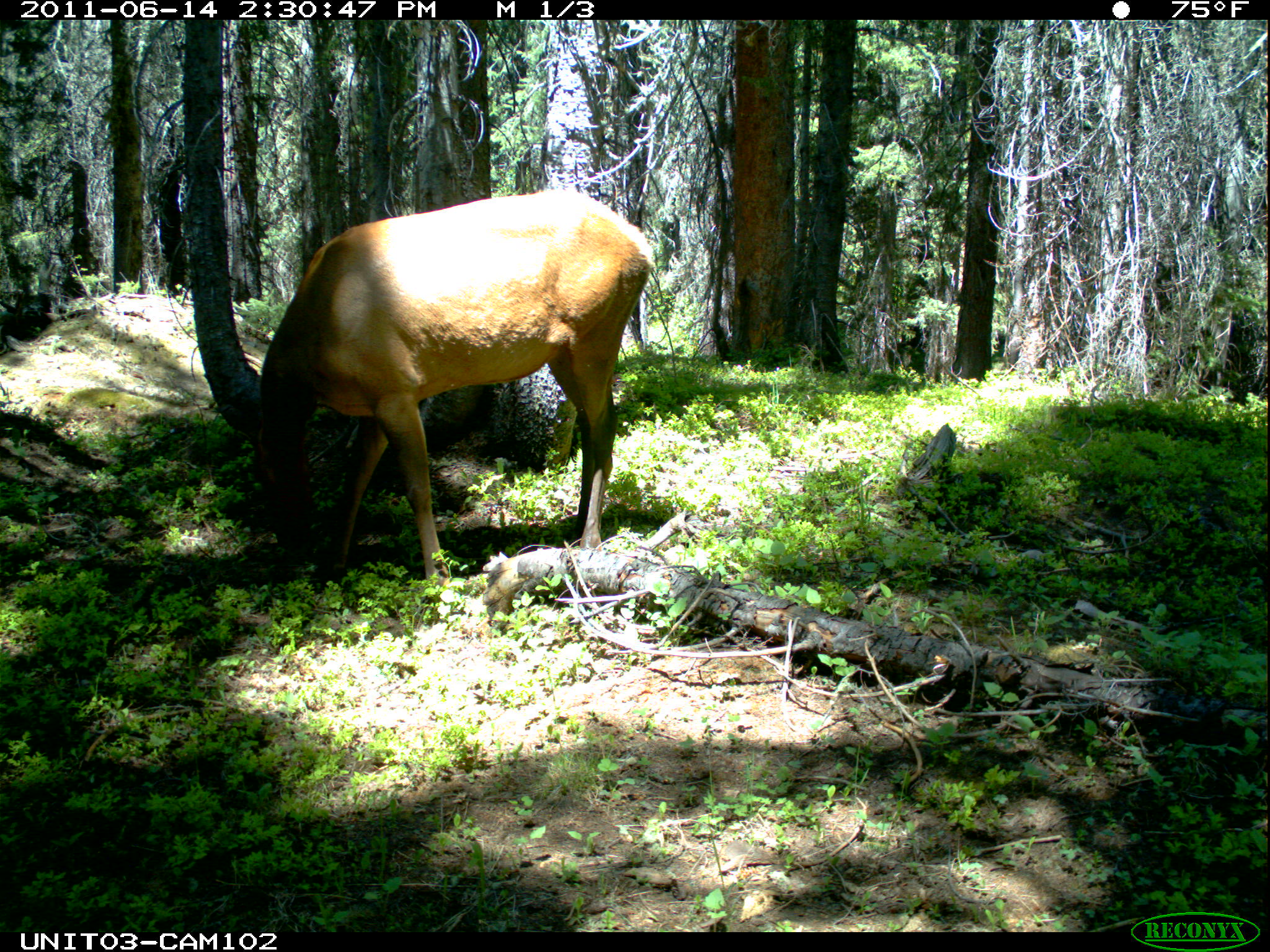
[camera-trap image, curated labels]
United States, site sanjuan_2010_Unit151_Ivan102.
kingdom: Animalia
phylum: Chordata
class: Mammalia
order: Artiodactyla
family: Cervidae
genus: Cervus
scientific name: Cervus elaphus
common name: red deer